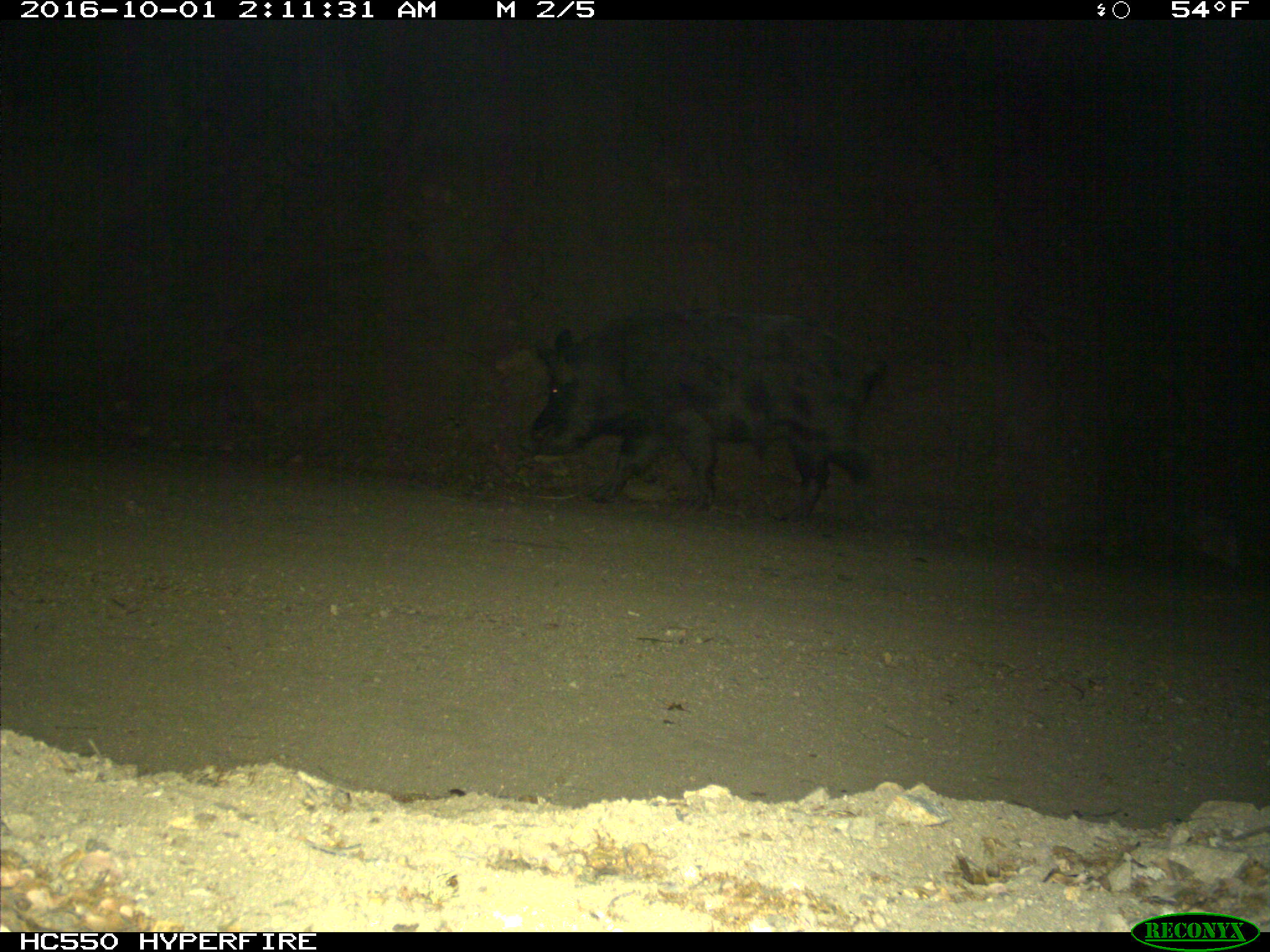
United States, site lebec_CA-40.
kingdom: Animalia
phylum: Chordata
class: Mammalia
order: Artiodactyla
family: Suidae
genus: Sus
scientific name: Sus scrofa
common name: wild boar